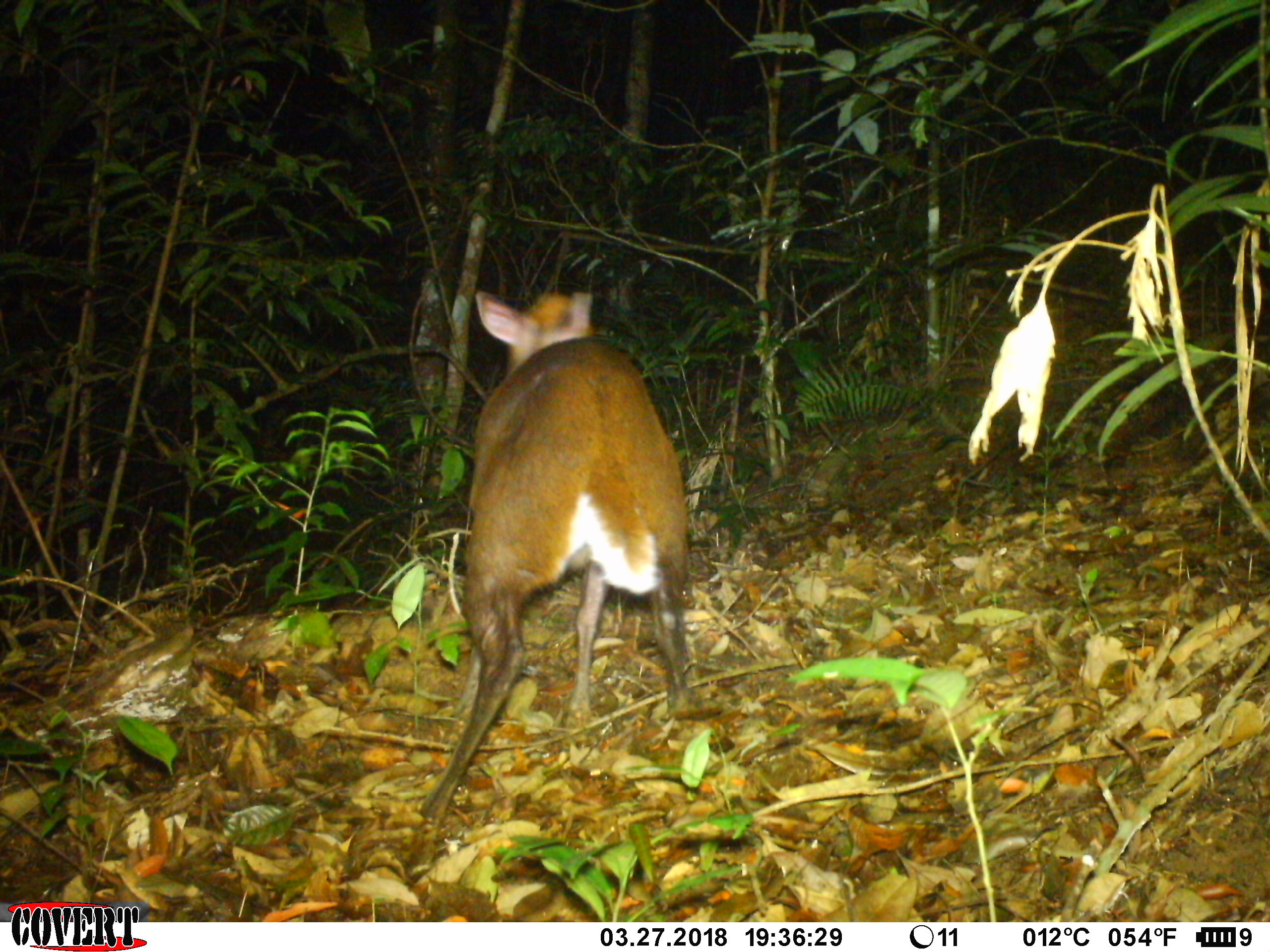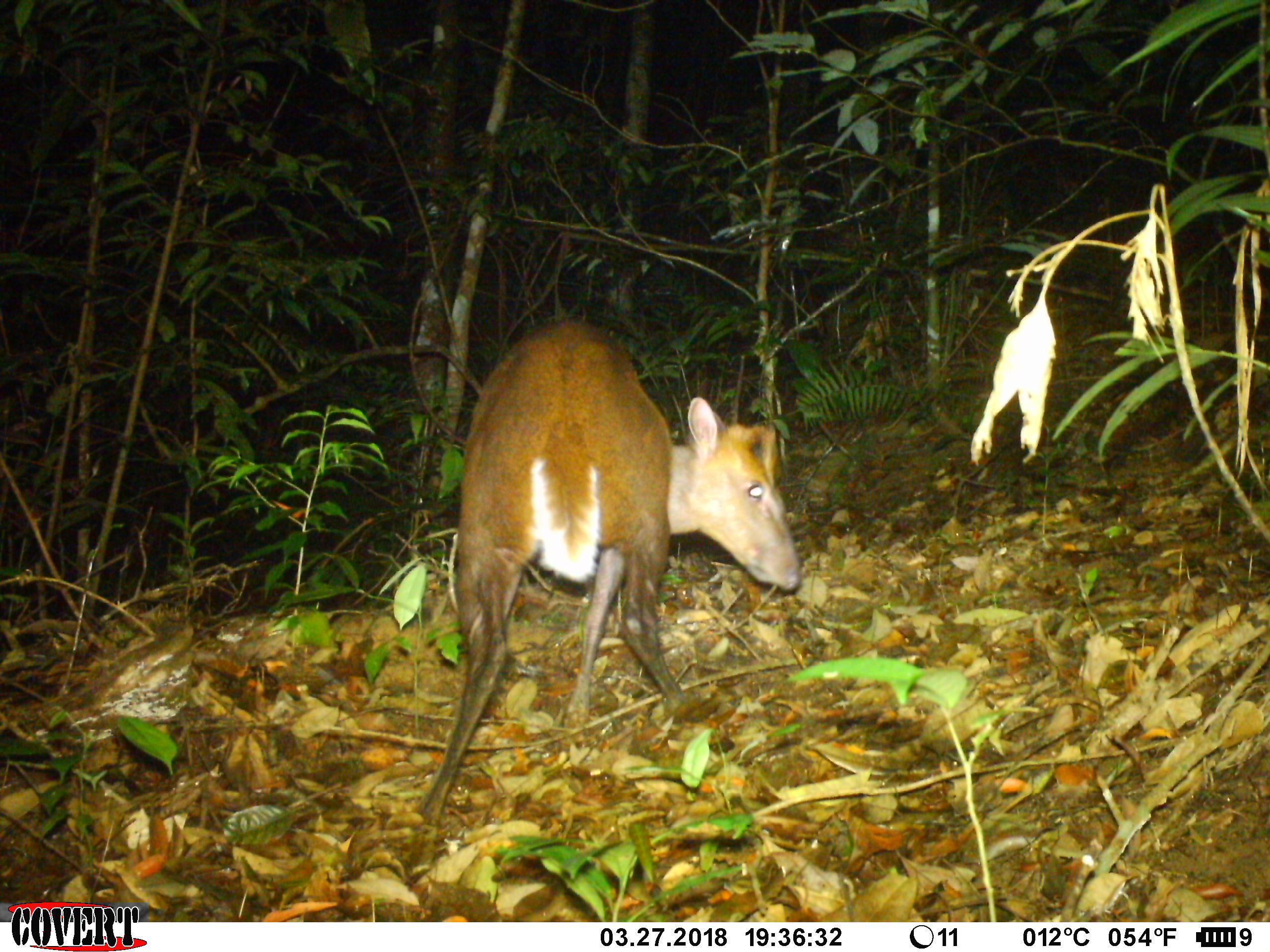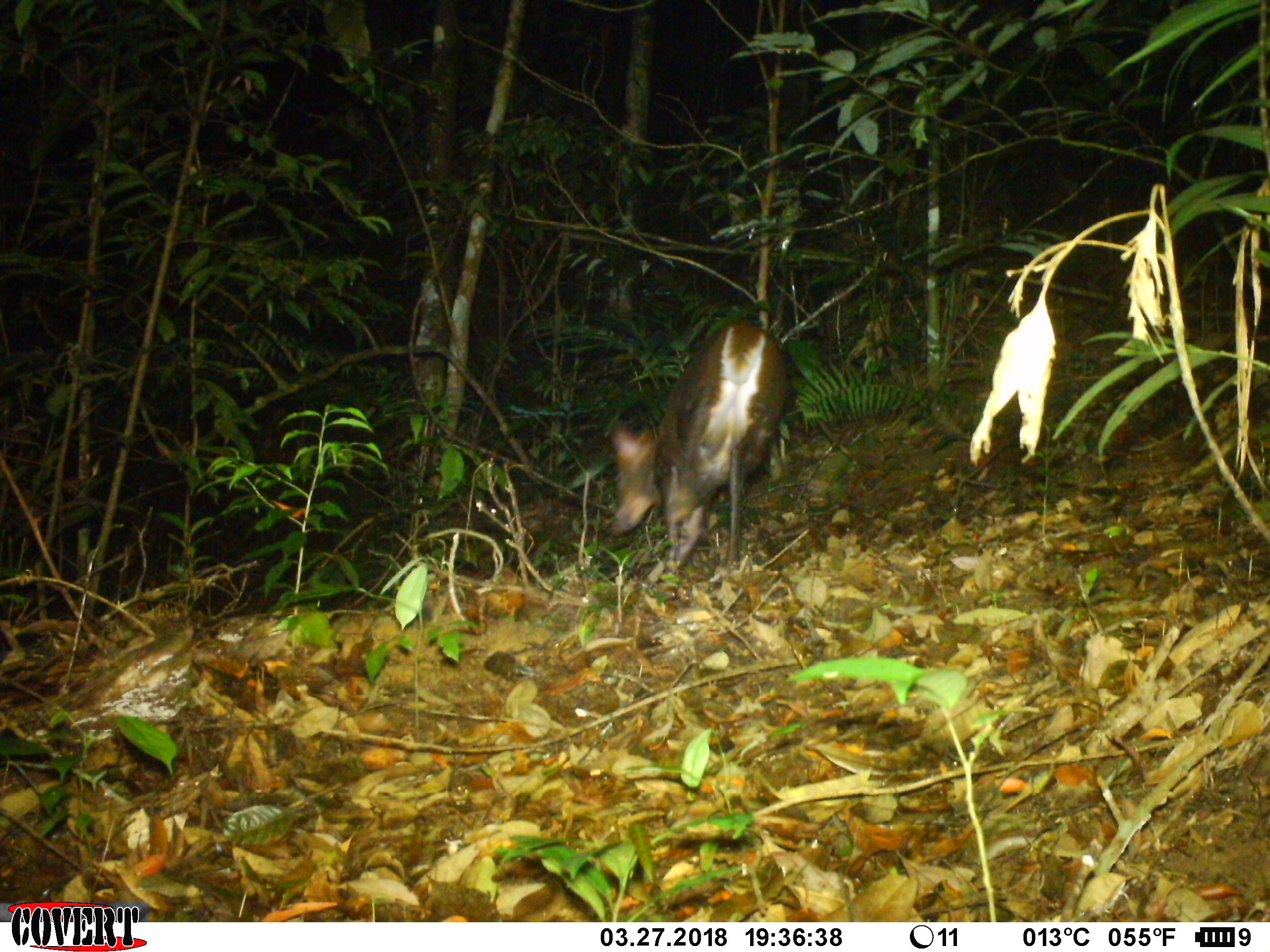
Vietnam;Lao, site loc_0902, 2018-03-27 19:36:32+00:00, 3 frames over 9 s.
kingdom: Animalia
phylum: Chordata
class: Mammalia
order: Artiodactyla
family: Cervidae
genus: Muntiacus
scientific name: Muntiacus rooseveltorum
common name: roosevelt's muntjac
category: roosevelts muntjac group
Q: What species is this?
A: Roosevelts muntjac group (roosevelt's muntjac) (Muntiacus rooseveltorum).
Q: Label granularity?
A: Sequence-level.